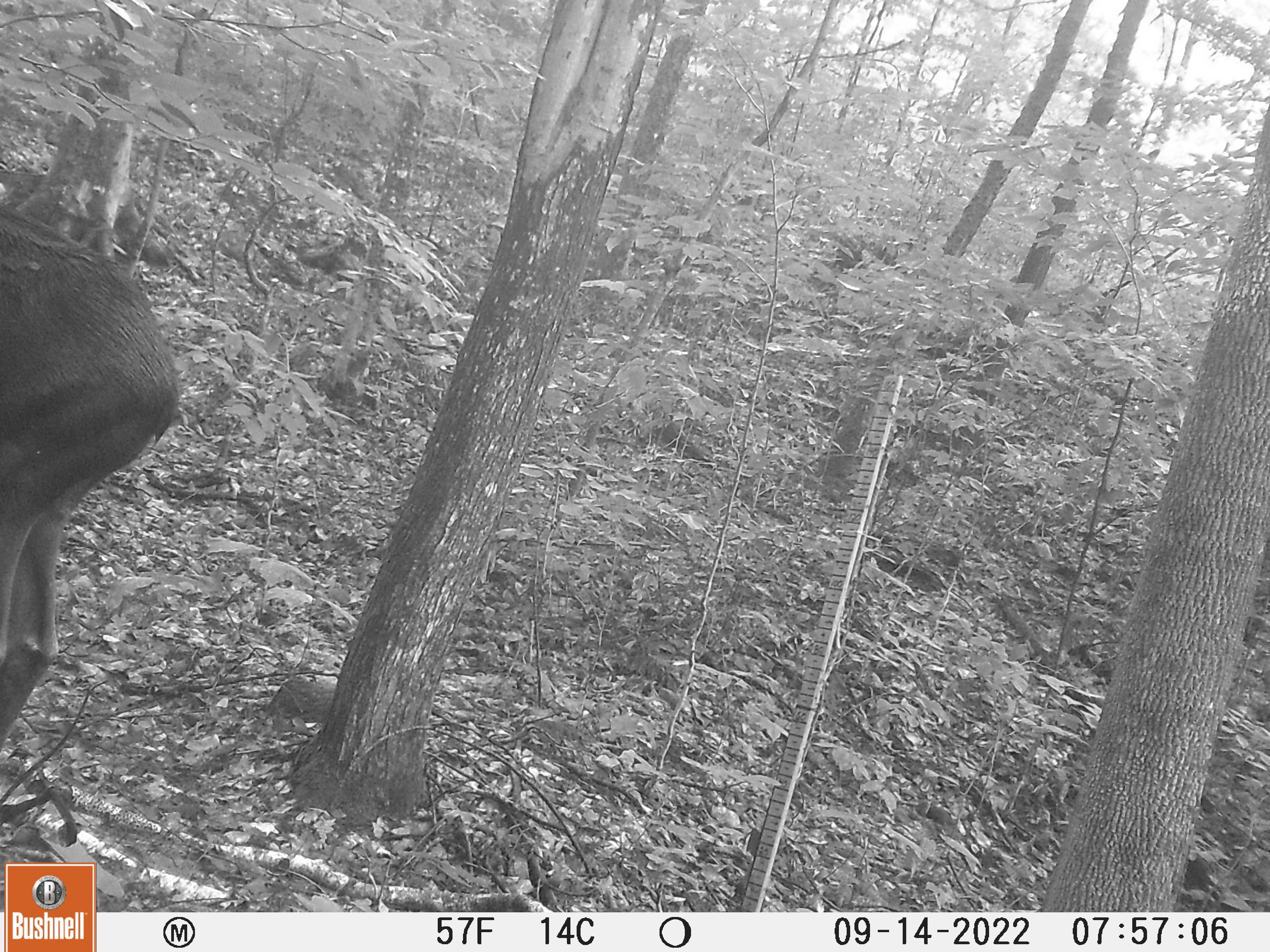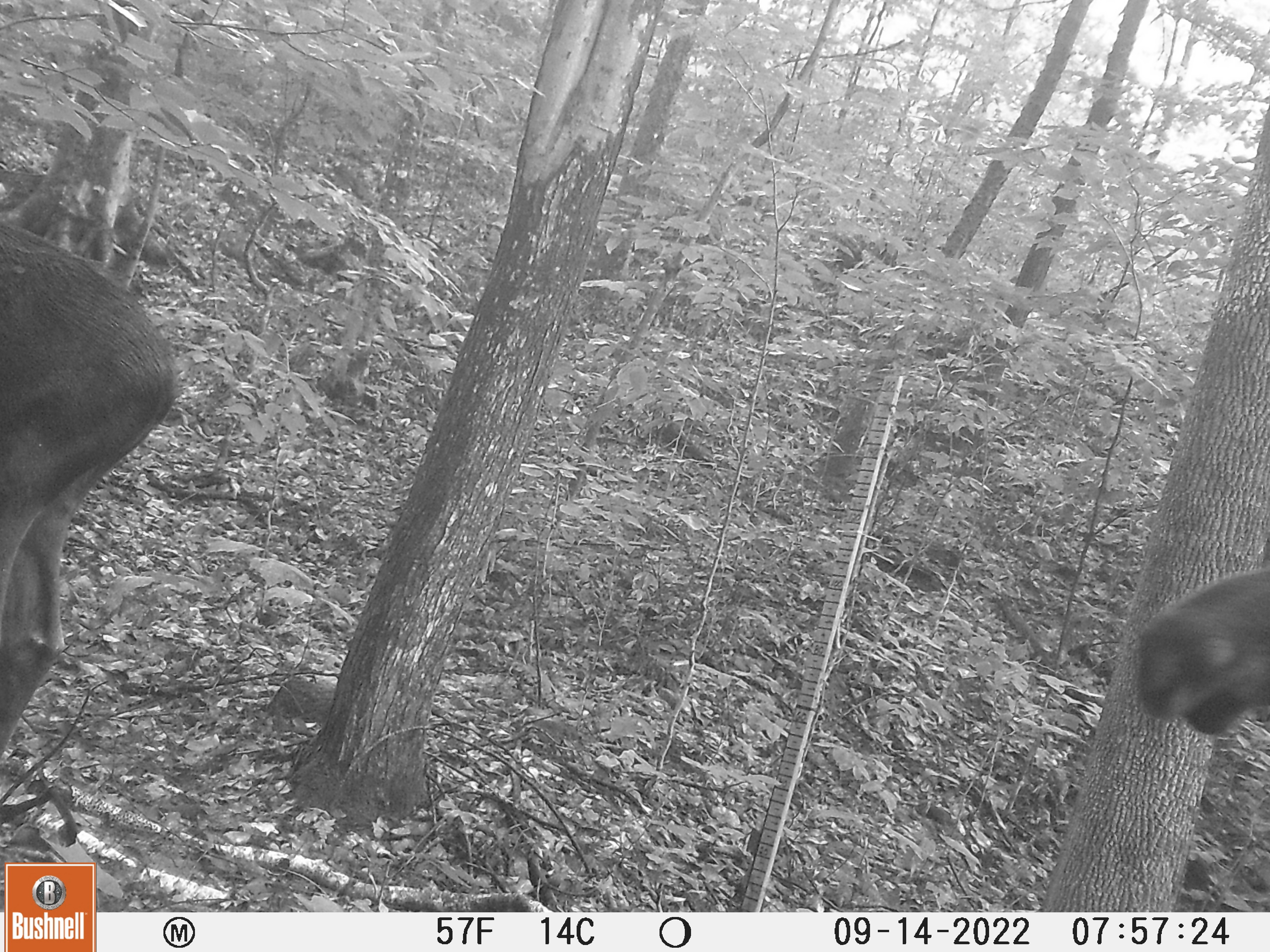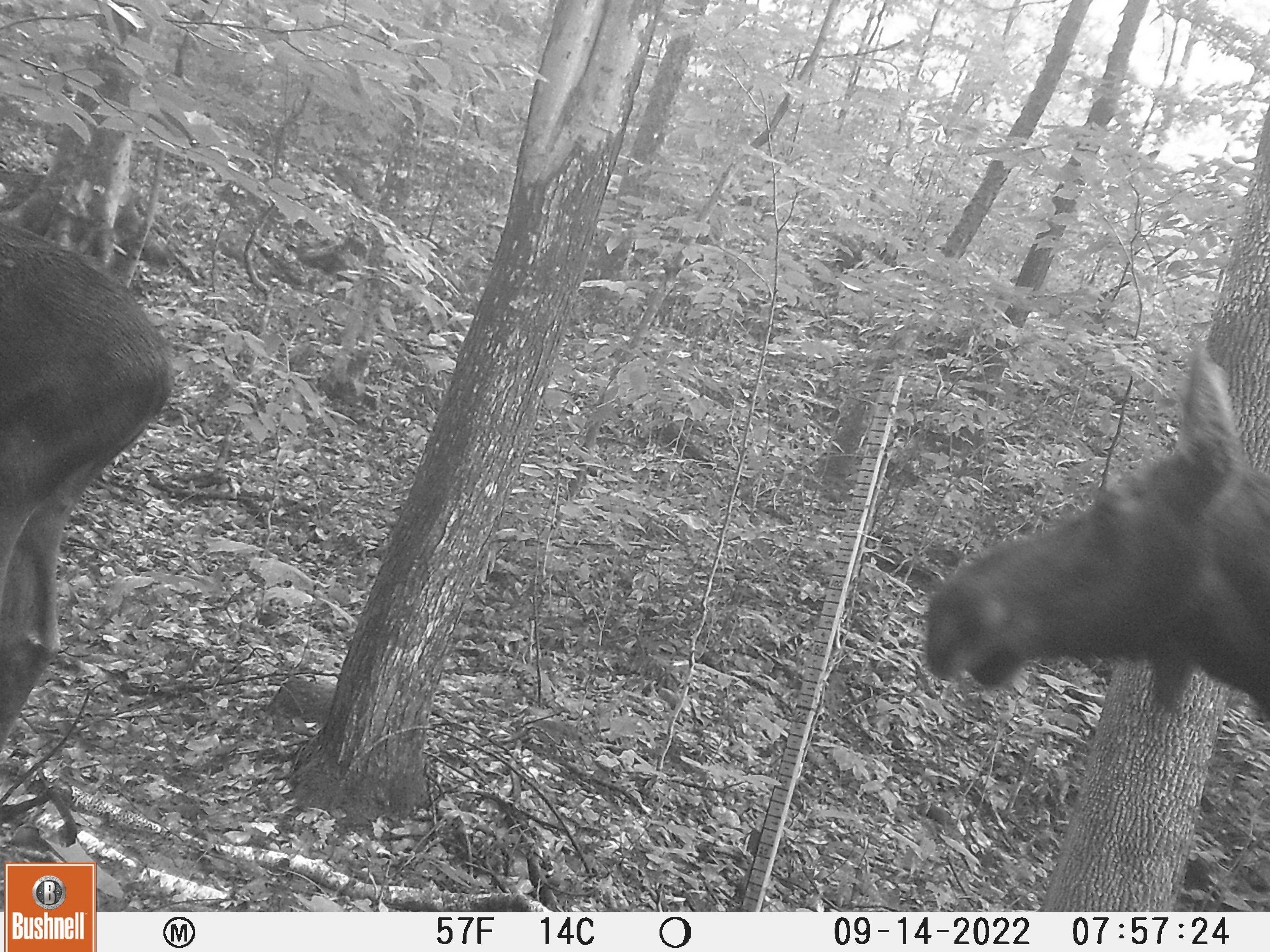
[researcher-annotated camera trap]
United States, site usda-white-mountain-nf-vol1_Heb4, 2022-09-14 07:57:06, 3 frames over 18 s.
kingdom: Animalia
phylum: Chordata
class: Mammalia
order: Artiodactyla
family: Cervidae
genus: Alces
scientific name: Alces alces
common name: moose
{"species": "moose (Alces alces)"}